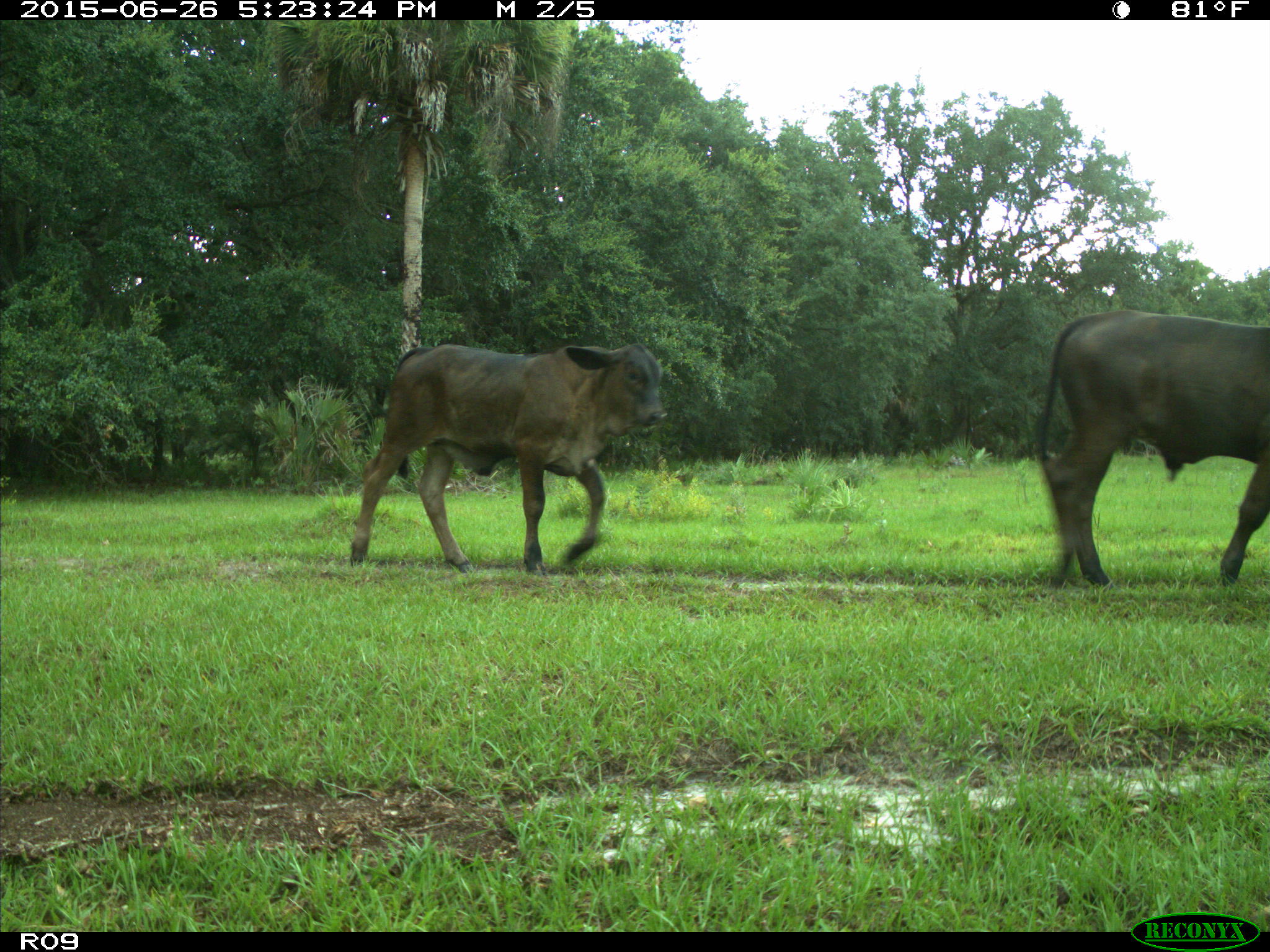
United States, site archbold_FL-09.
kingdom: Animalia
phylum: Chordata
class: Mammalia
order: Artiodactyla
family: Bovidae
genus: Bos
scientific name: Bos taurus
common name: domestic cow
Bos taurus (domestic cow).